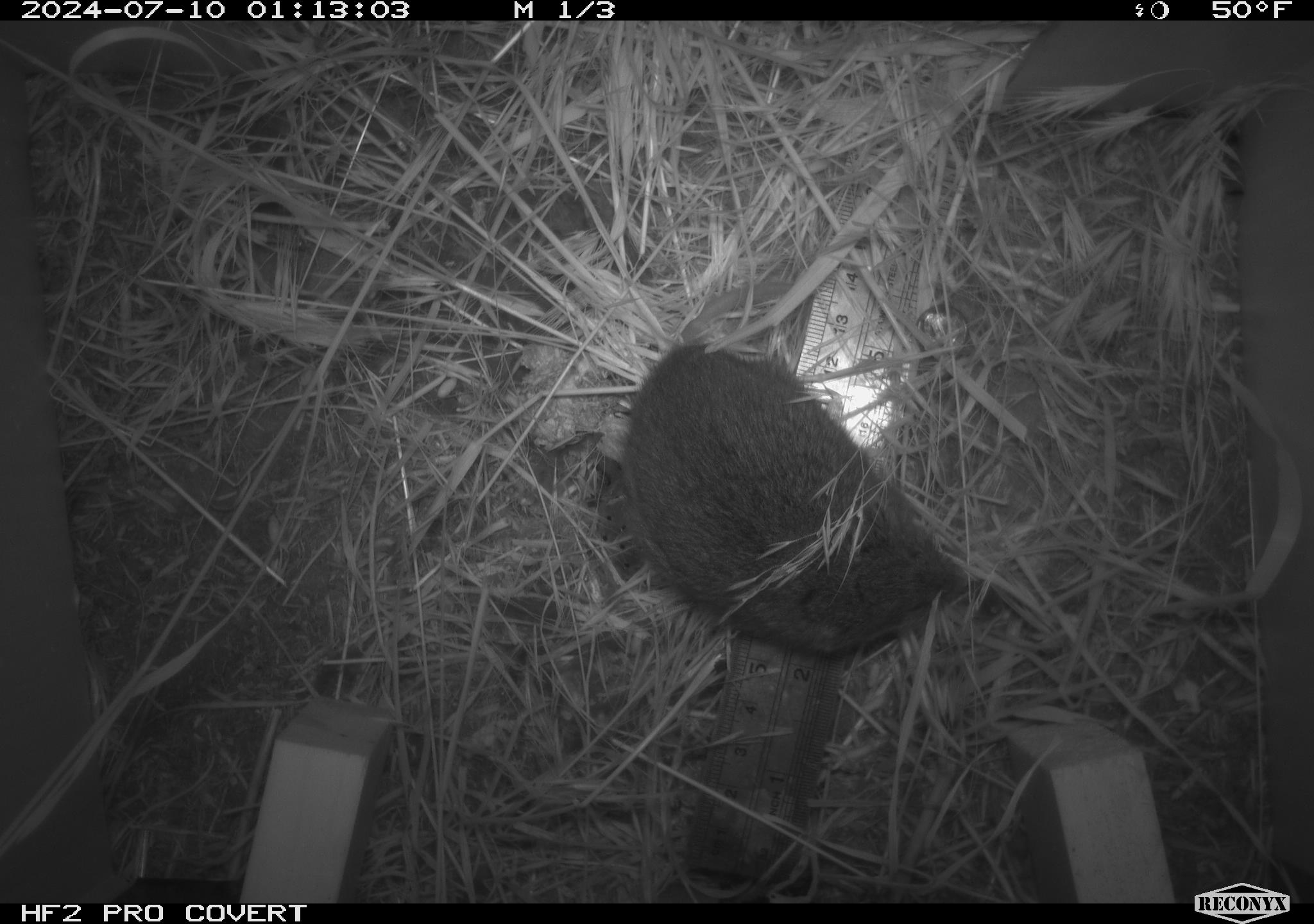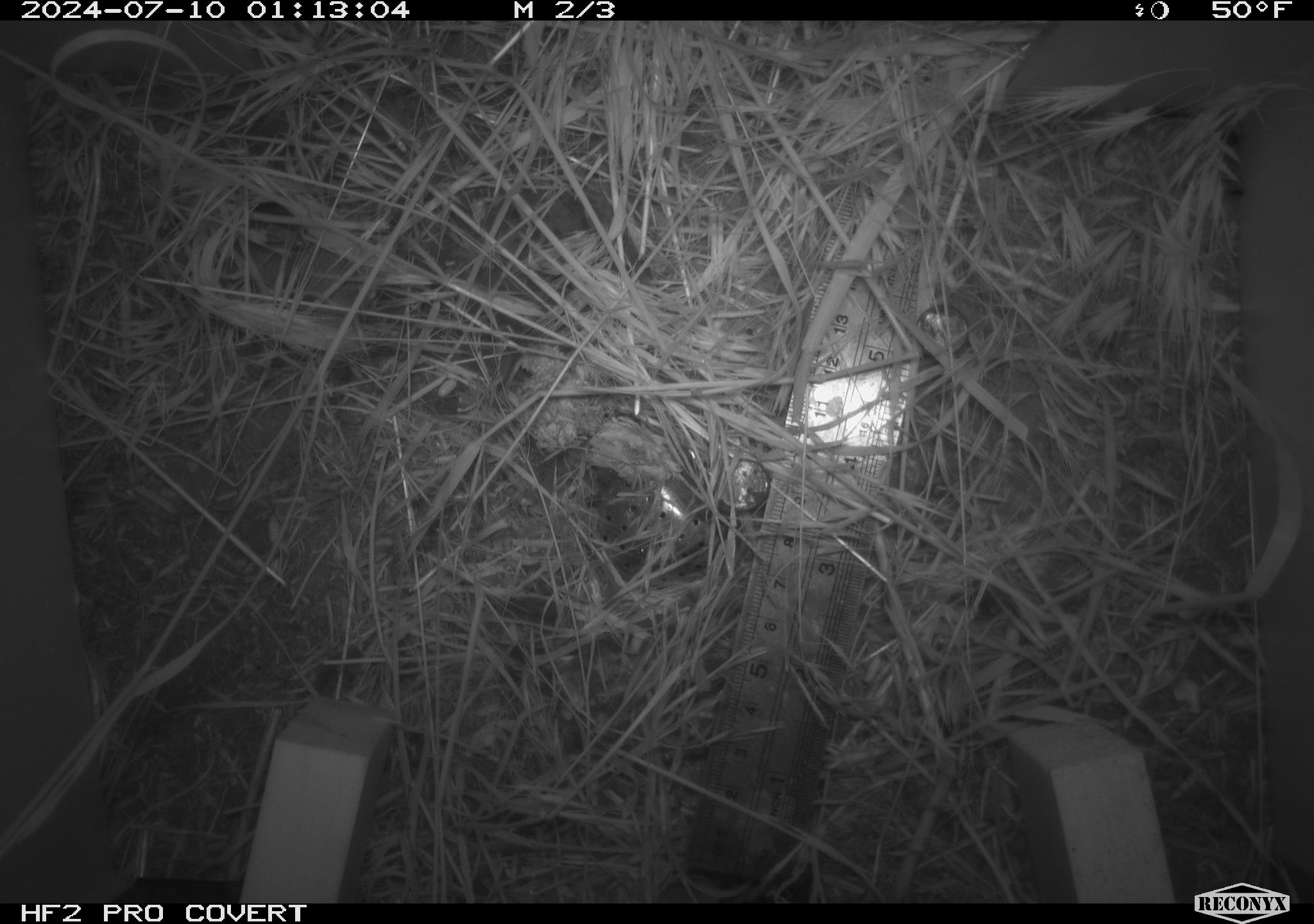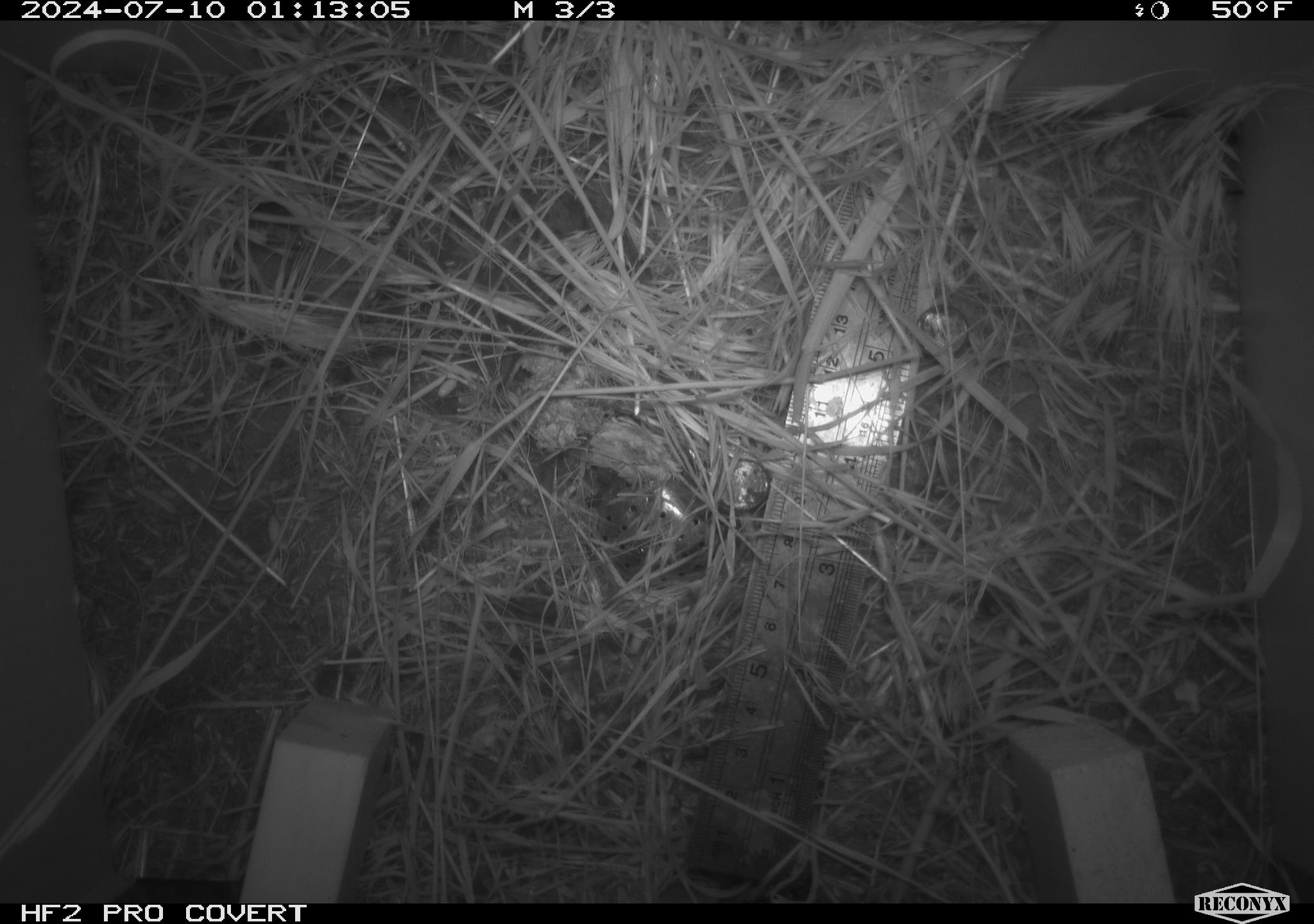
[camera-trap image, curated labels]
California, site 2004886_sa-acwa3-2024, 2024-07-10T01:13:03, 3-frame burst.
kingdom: Animalia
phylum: Chordata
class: Mammalia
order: Rodentia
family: Cricetidae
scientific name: Arvicolinae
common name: voles, lemmings, and muskrats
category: arvicolinae subfamily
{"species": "arvicolinae subfamily (voles, lemmings, and muskrats) (Arvicolinae)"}